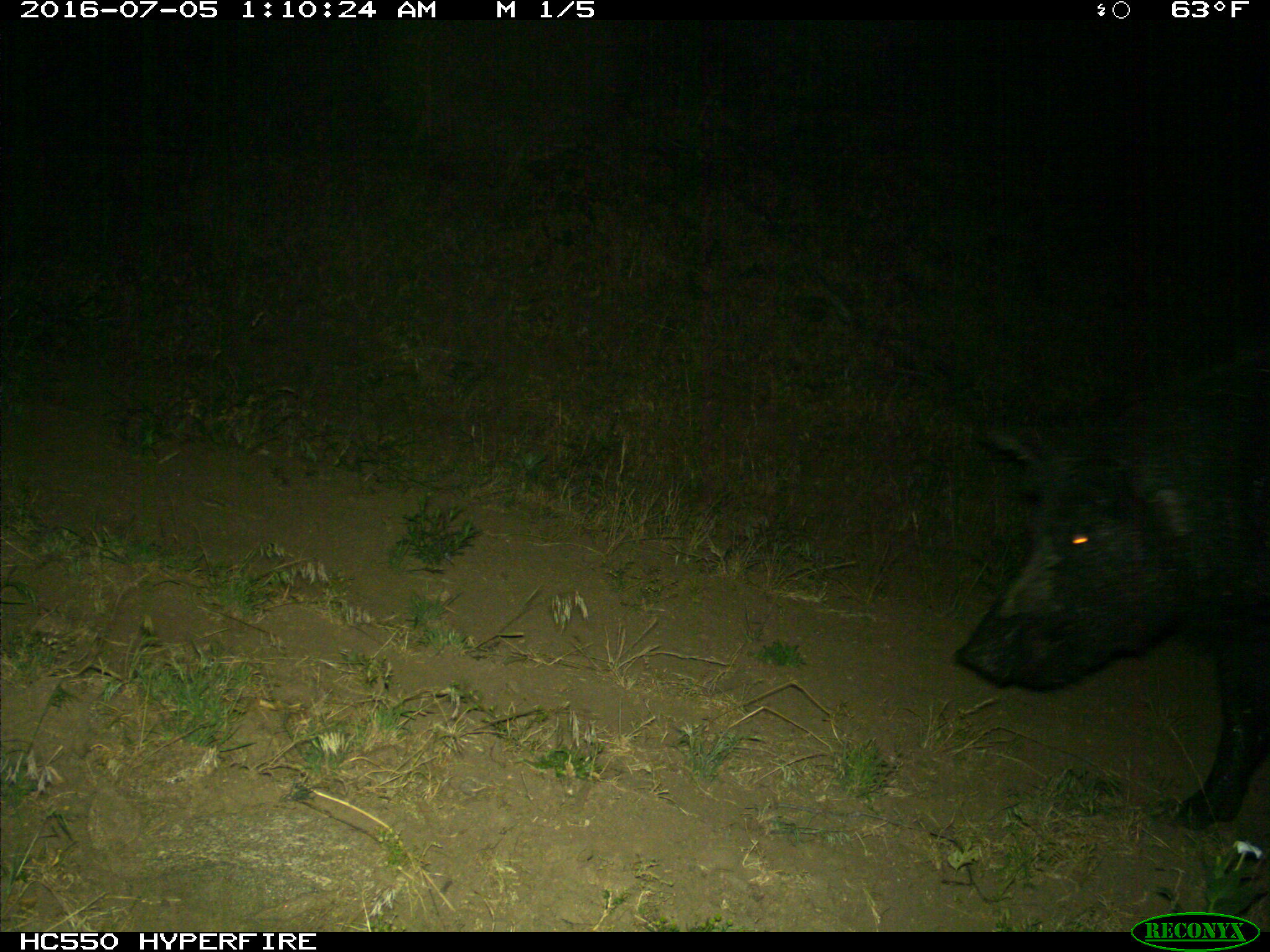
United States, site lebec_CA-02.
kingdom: Animalia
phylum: Chordata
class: Mammalia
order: Artiodactyla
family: Suidae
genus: Sus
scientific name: Sus scrofa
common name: wild boar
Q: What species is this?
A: Sus scrofa (wild boar).